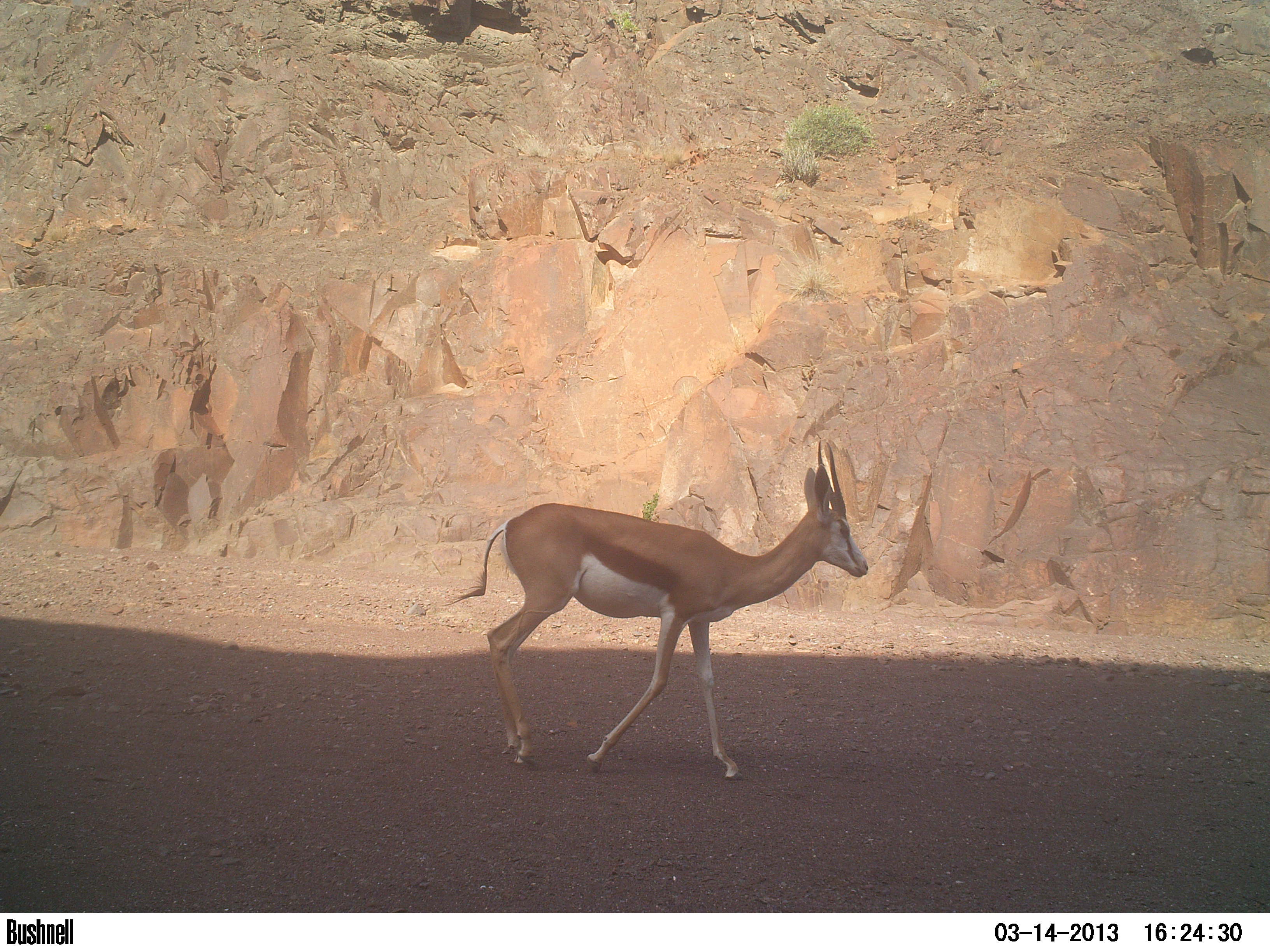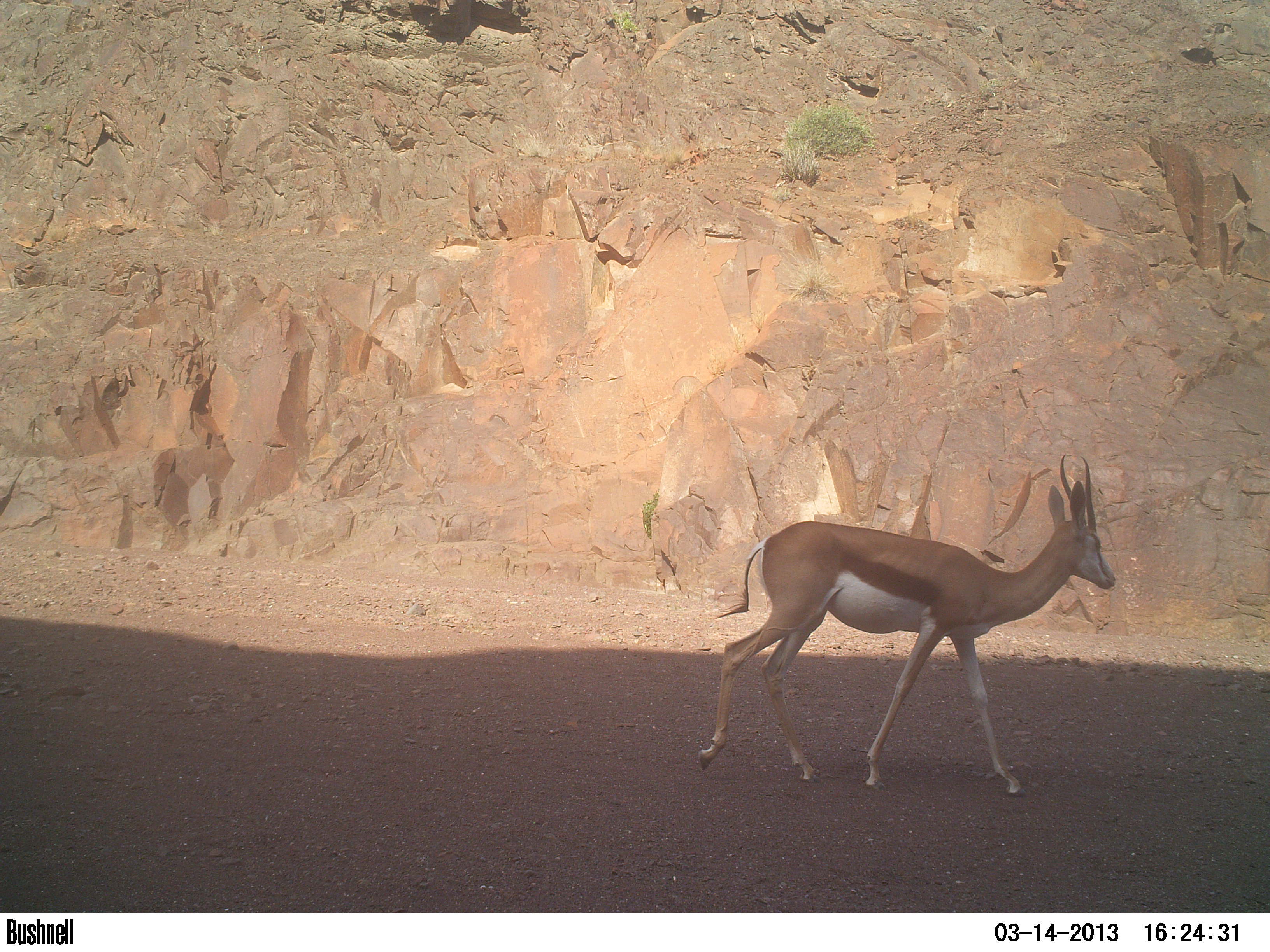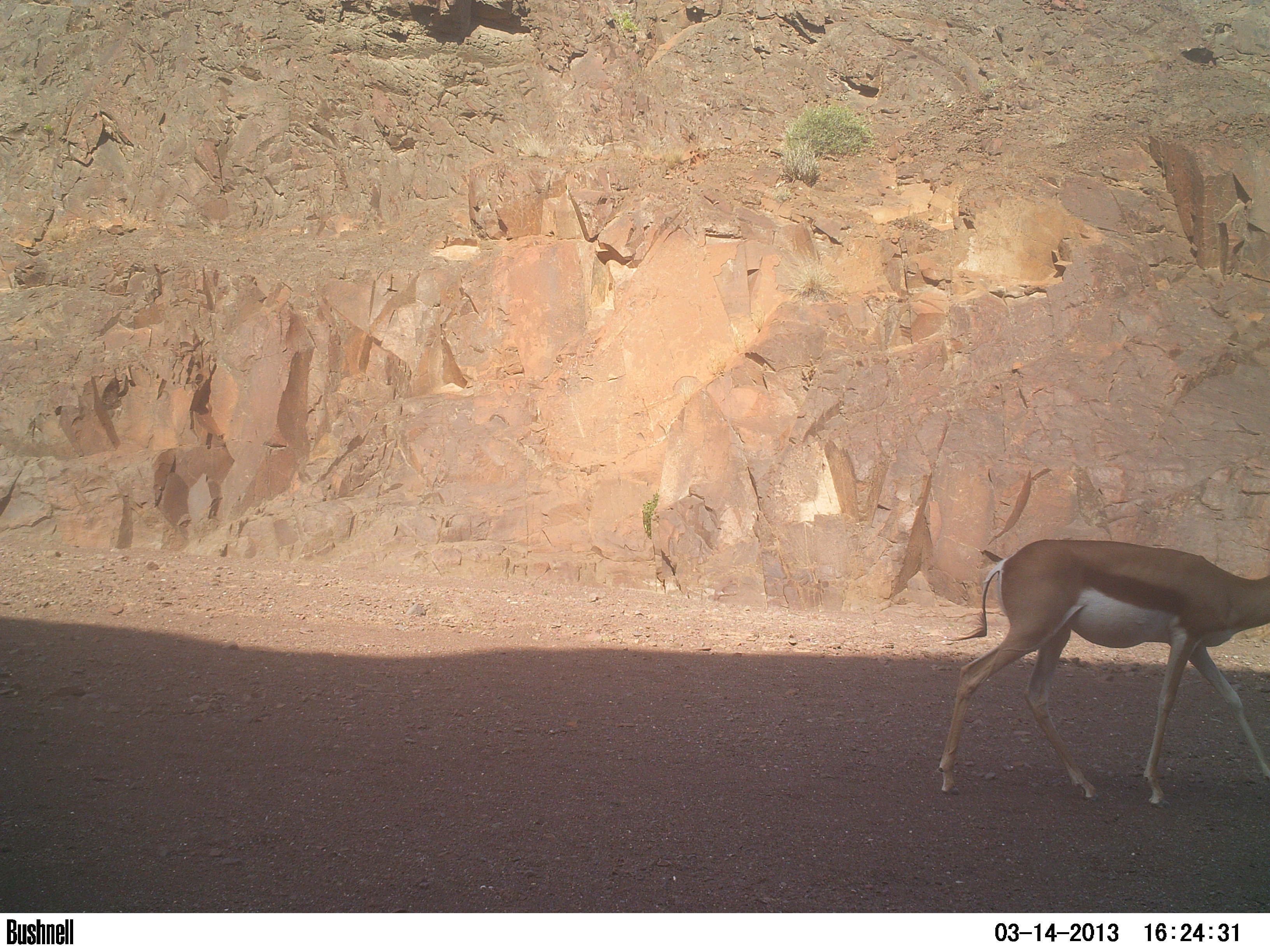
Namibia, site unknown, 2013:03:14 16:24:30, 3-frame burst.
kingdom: Animalia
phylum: Chordata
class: Mammalia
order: Artiodactyla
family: Bovidae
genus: Antidorcas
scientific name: Antidorcas marsupialis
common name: springbok